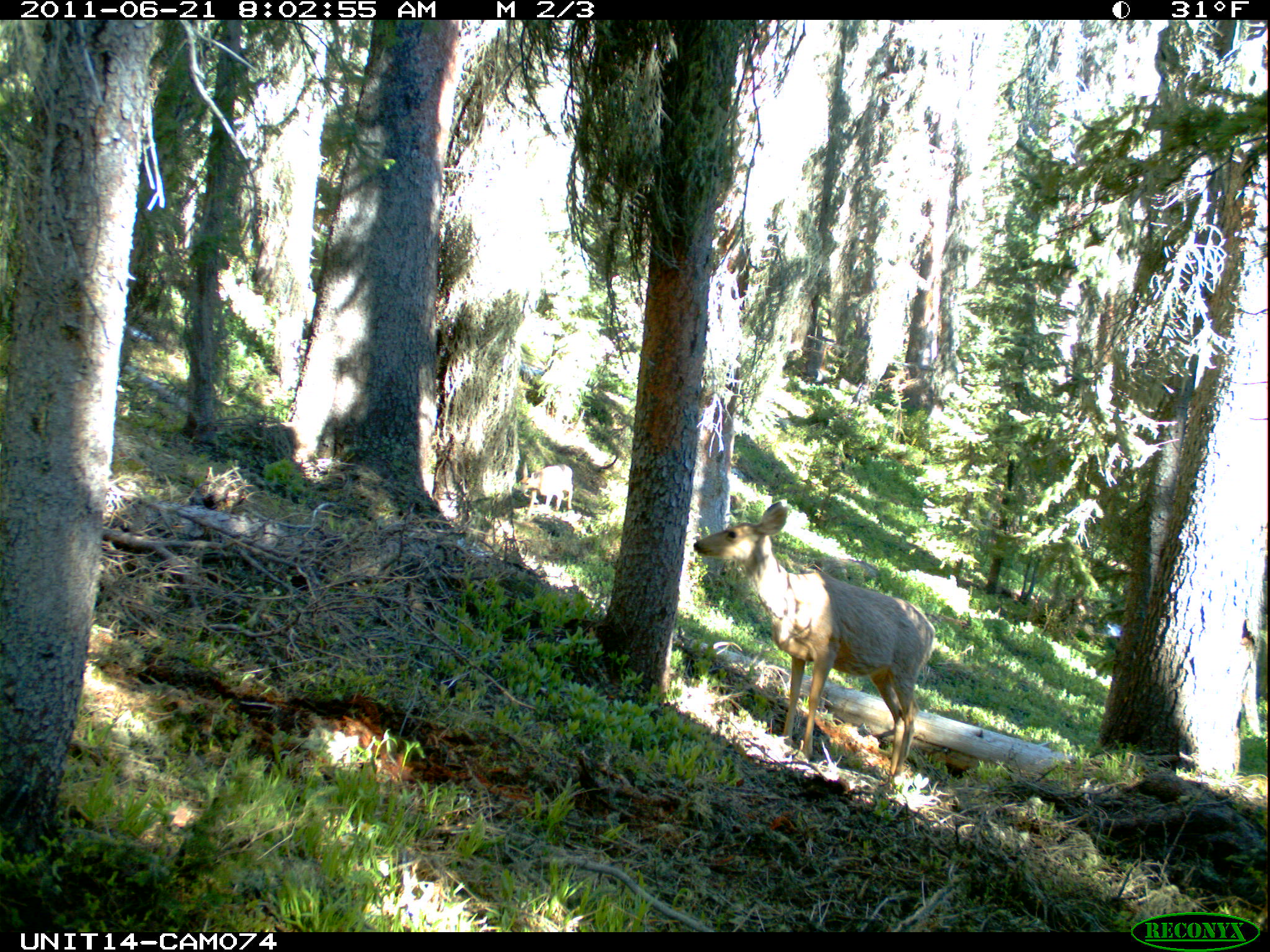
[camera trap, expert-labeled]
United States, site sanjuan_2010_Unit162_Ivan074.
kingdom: Animalia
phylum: Chordata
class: Mammalia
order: Artiodactyla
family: Cervidae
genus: Odocoileus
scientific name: Odocoileus hemionus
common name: mule deer